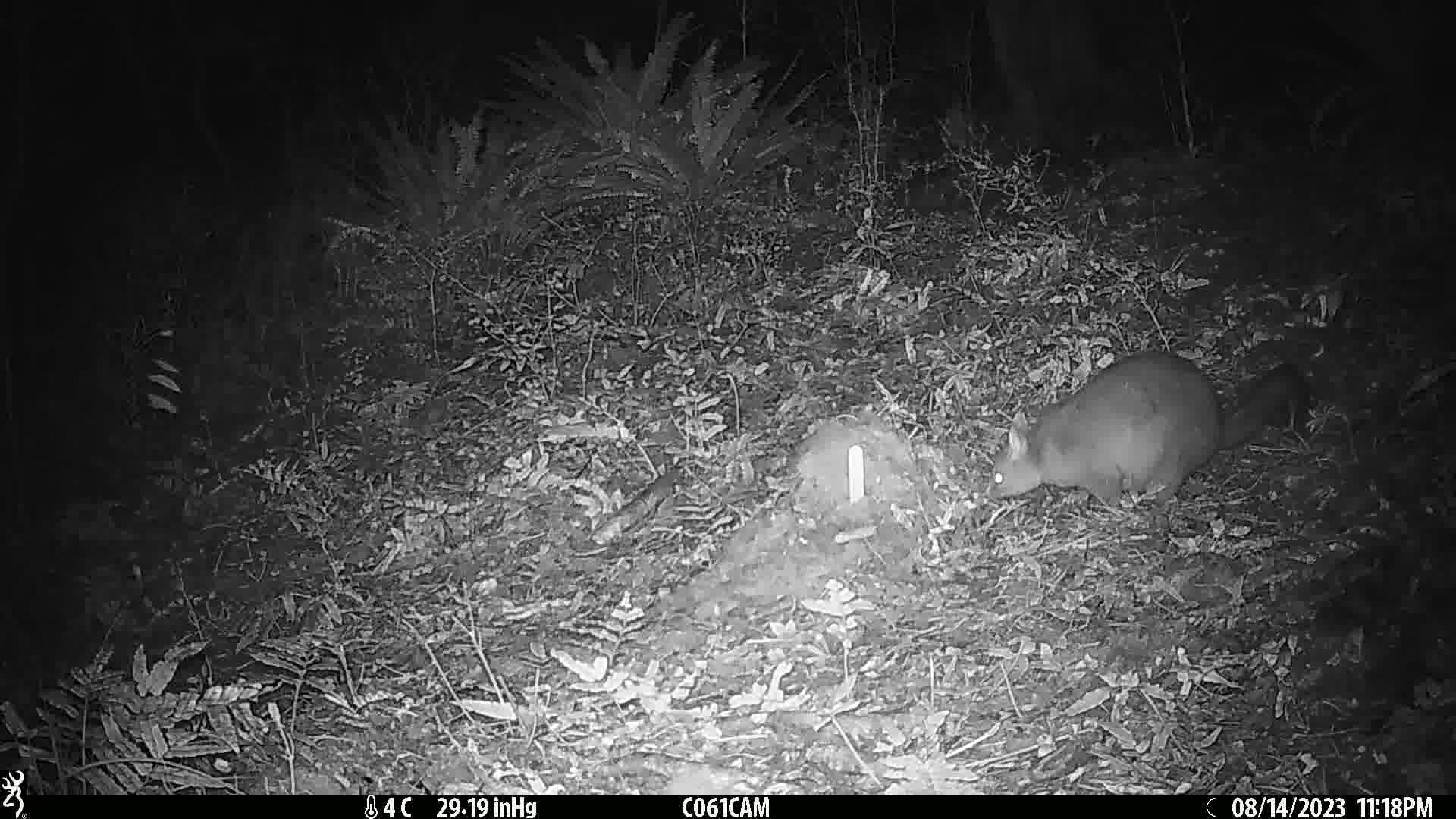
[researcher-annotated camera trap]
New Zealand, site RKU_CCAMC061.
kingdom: Animalia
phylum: Chordata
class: Mammalia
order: Diprotodontia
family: Phalangeridae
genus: Trichosurus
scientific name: Trichosurus vulpecula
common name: common brushtail possum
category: possum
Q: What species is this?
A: Possum (common brushtail possum) (Trichosurus vulpecula).